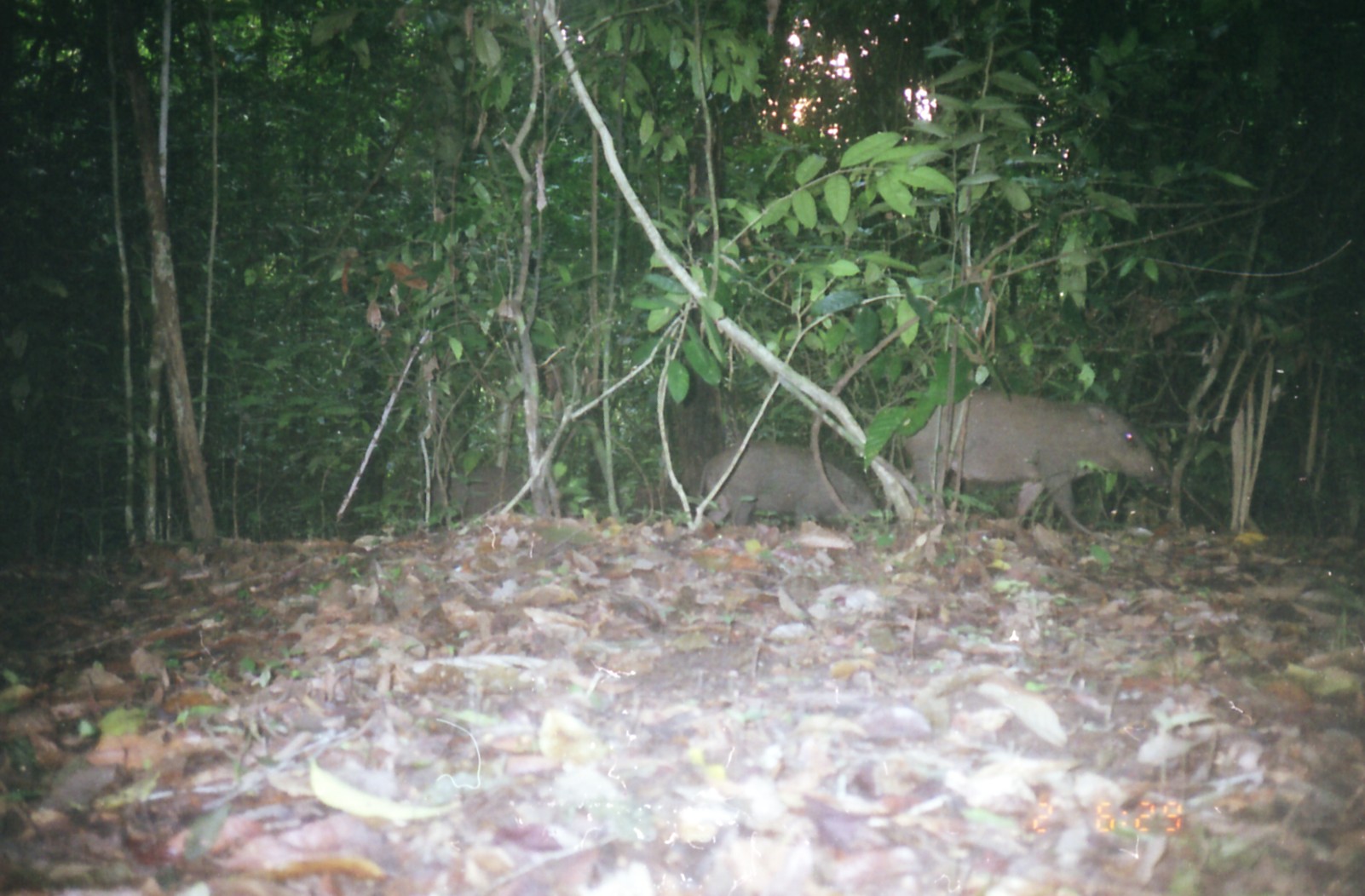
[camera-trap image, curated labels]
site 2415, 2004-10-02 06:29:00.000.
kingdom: Animalia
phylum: Chordata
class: Mammalia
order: Artiodactyla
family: Suidae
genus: Sus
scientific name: Sus scrofa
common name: wild boar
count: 3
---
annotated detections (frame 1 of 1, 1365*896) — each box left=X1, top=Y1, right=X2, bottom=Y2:
sus scrofa: left=898, top=388, right=1159, bottom=531; left=696, top=443, right=879, bottom=525